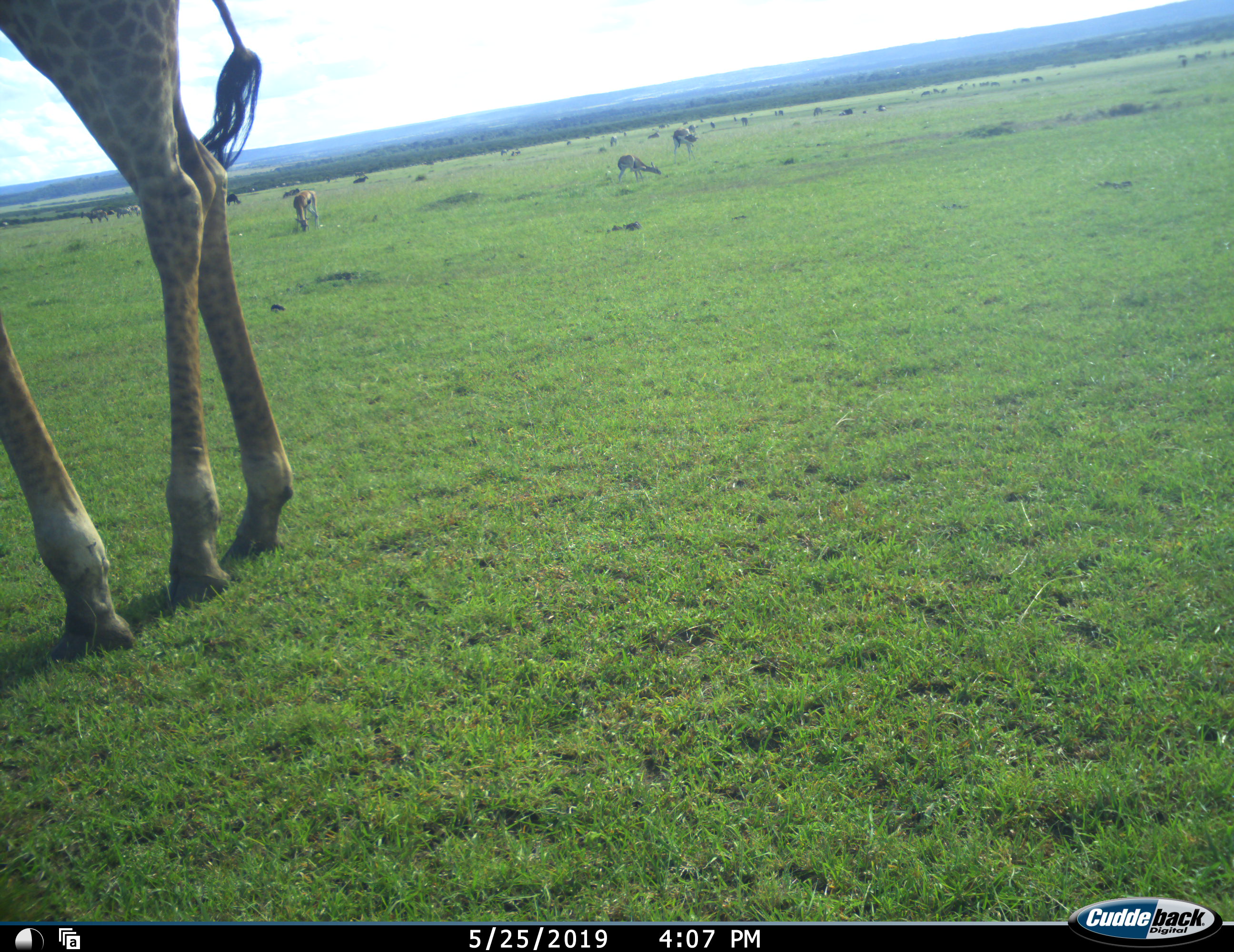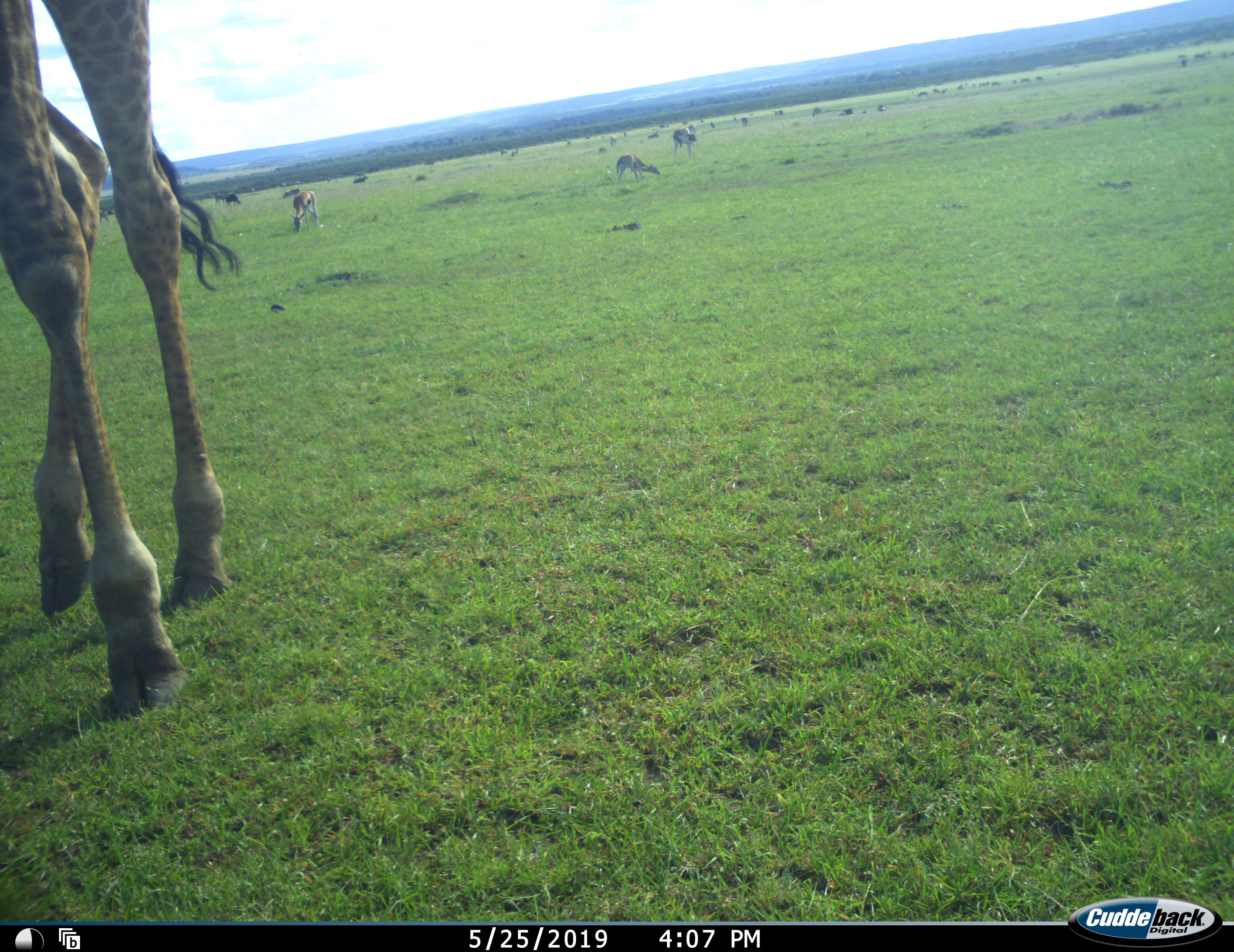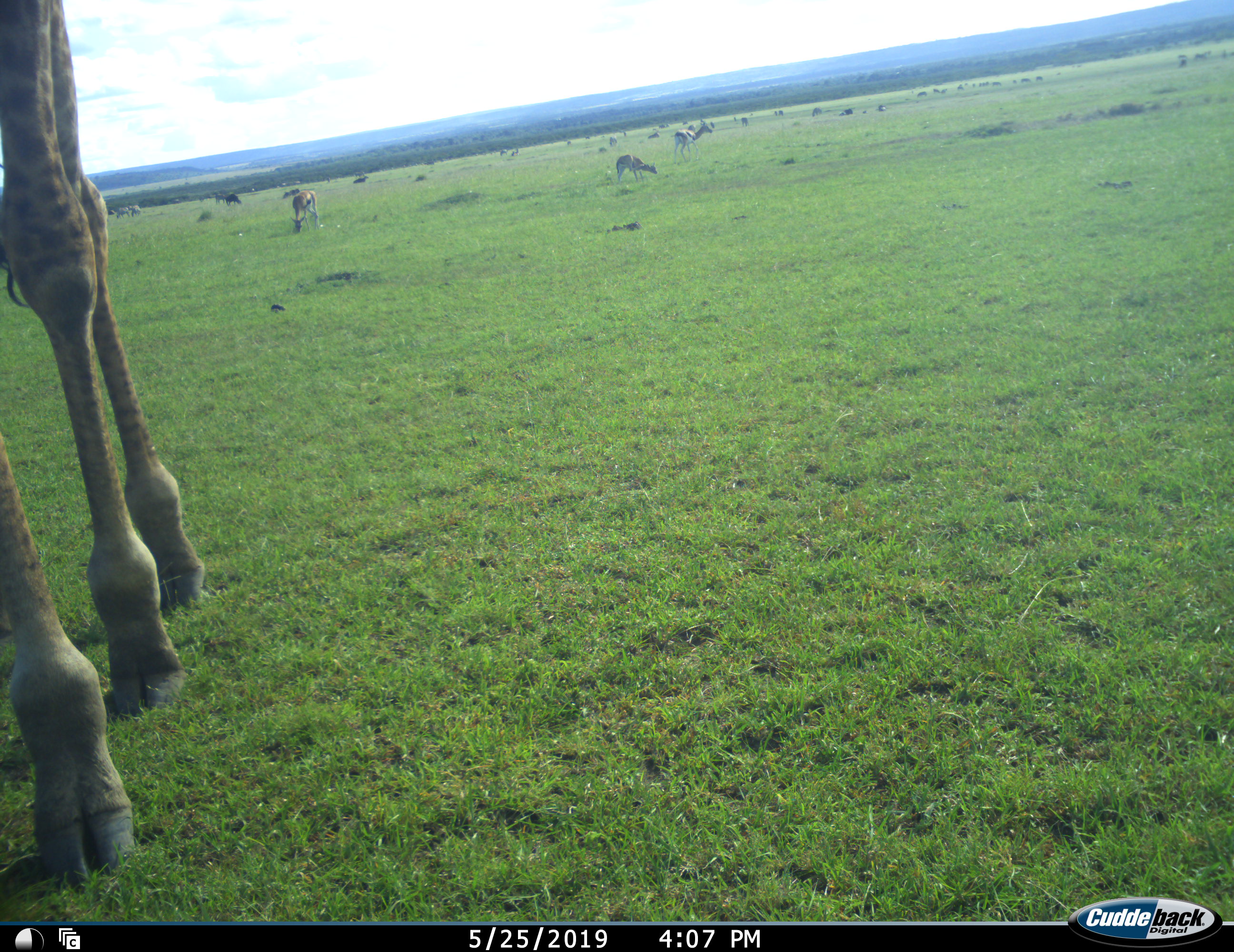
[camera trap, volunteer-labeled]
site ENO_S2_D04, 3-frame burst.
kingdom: Animalia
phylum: Chordata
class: Mammalia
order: Artiodactyla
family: Bovidae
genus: Eudorcas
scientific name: Eudorcas thomsonii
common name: thomson's gazelle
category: gazellethomsons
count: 3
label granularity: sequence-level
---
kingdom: Animalia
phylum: Chordata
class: Mammalia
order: Artiodactyla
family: Giraffidae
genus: Giraffa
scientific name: Giraffa camelopardalis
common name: giraffe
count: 1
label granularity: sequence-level